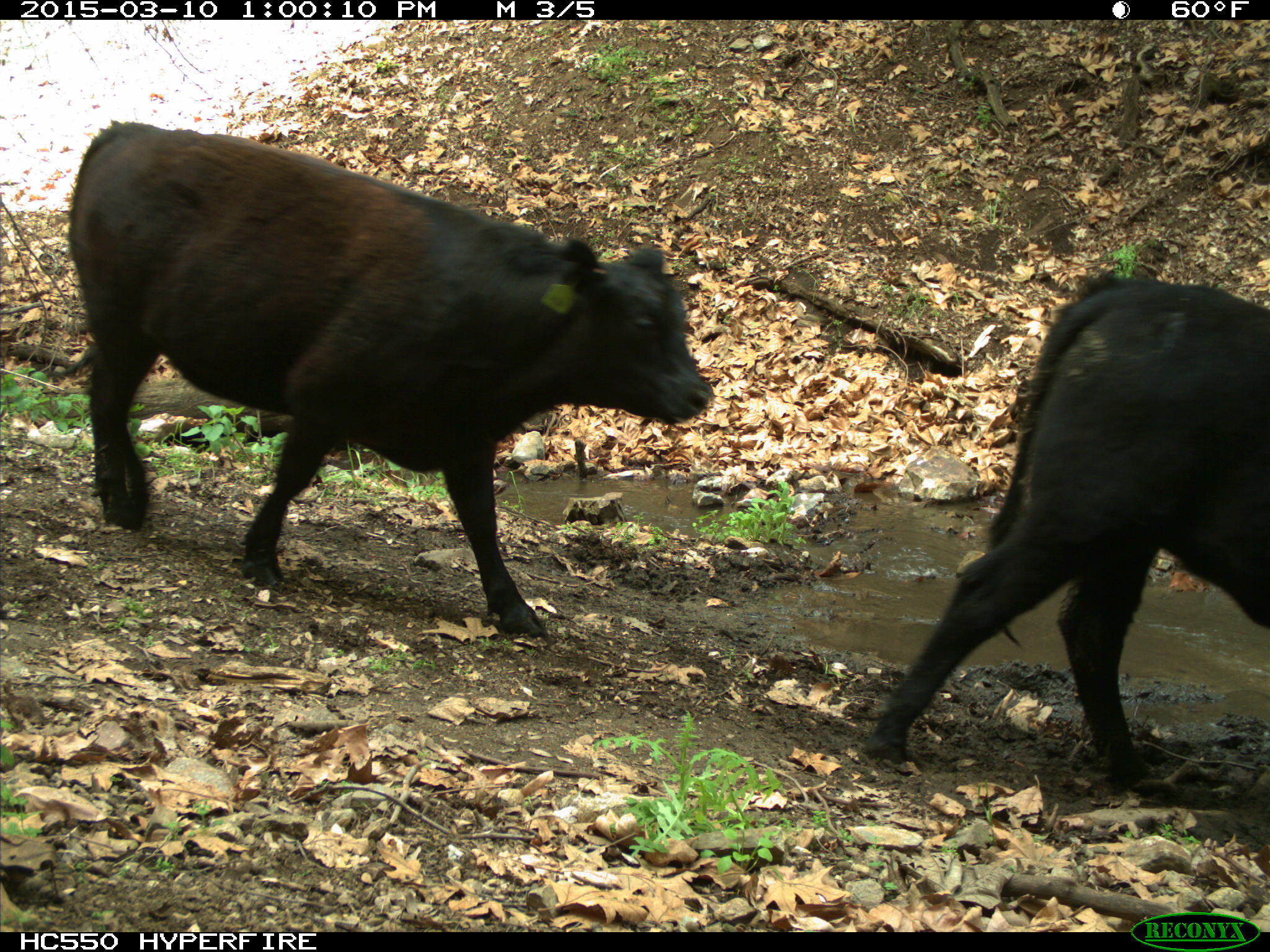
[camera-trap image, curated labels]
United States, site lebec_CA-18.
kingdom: Animalia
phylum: Chordata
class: Mammalia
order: Artiodactyla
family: Bovidae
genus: Bos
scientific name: Bos taurus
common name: domestic cow